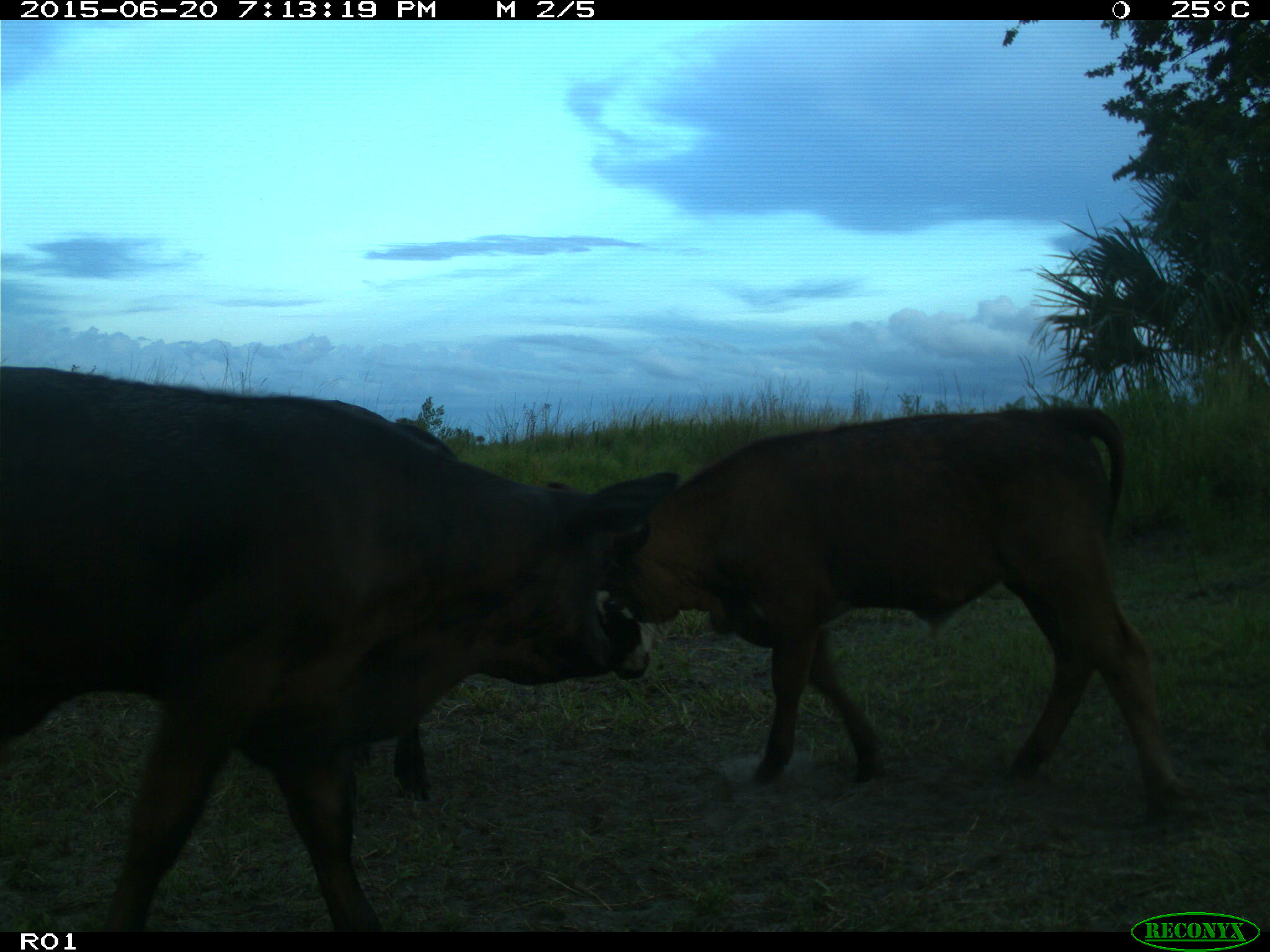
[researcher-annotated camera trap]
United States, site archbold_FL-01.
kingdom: Animalia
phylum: Chordata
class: Mammalia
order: Artiodactyla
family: Bovidae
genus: Bos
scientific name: Bos taurus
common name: domestic cow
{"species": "Bos taurus (domestic cow)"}